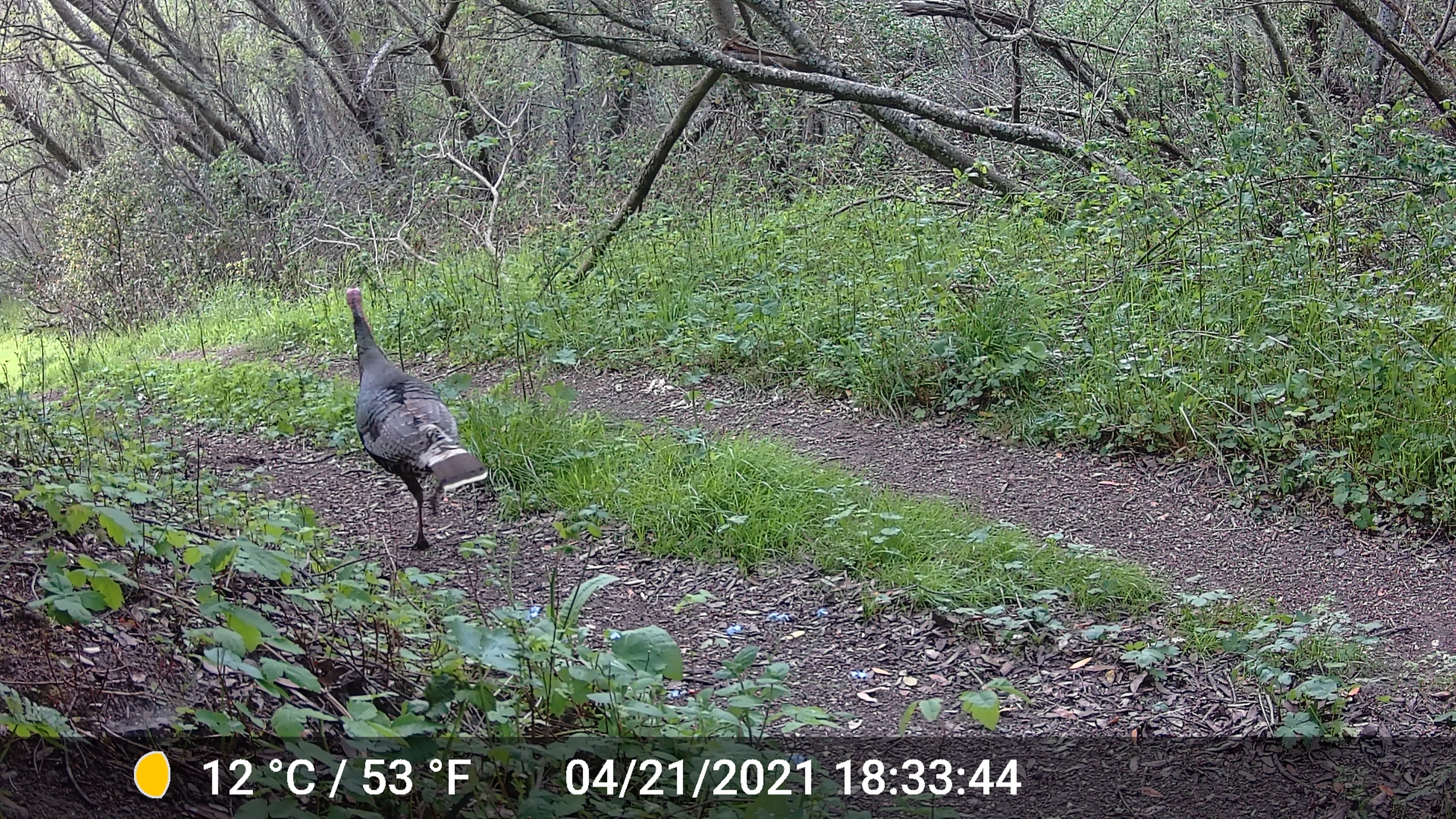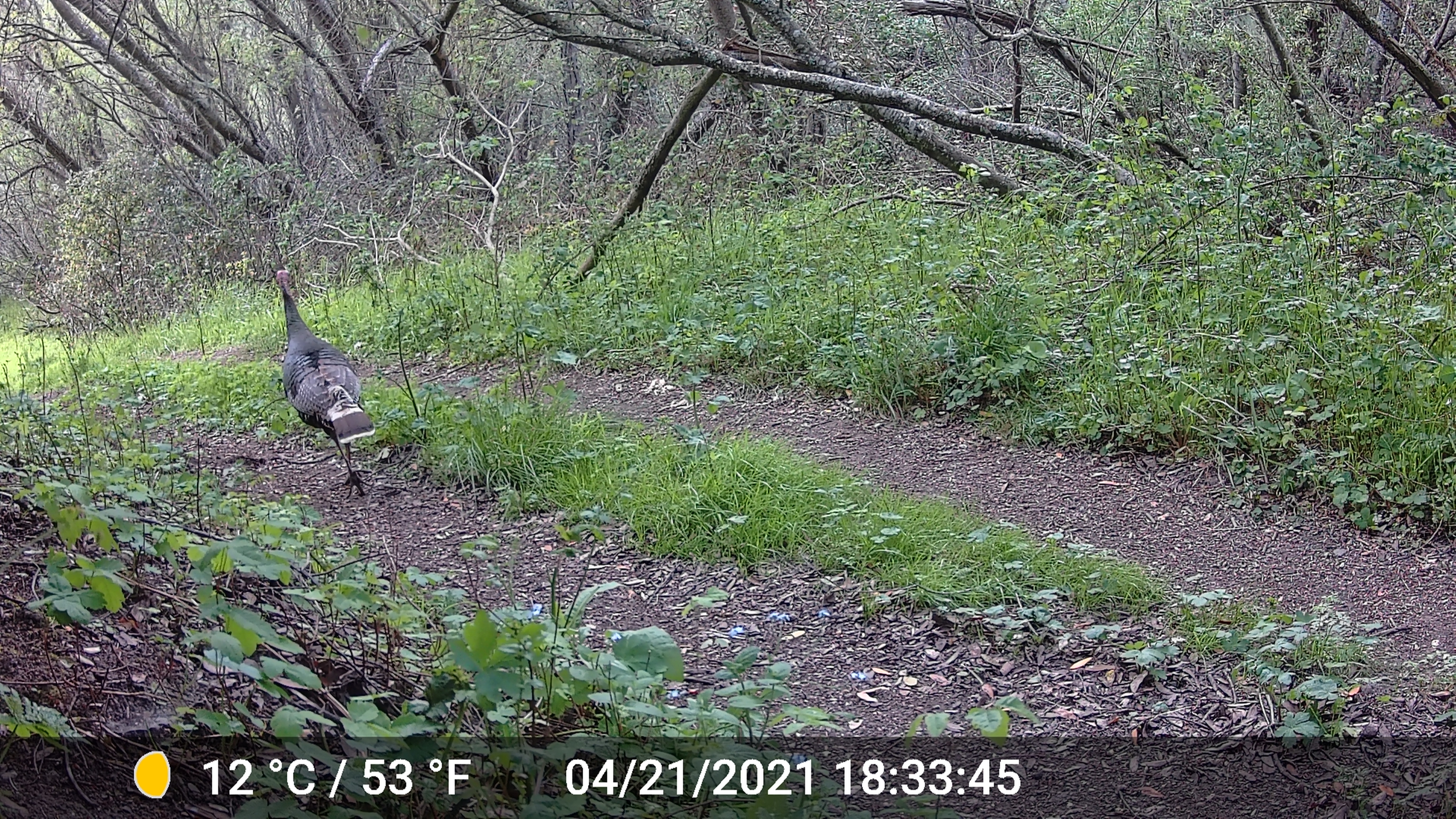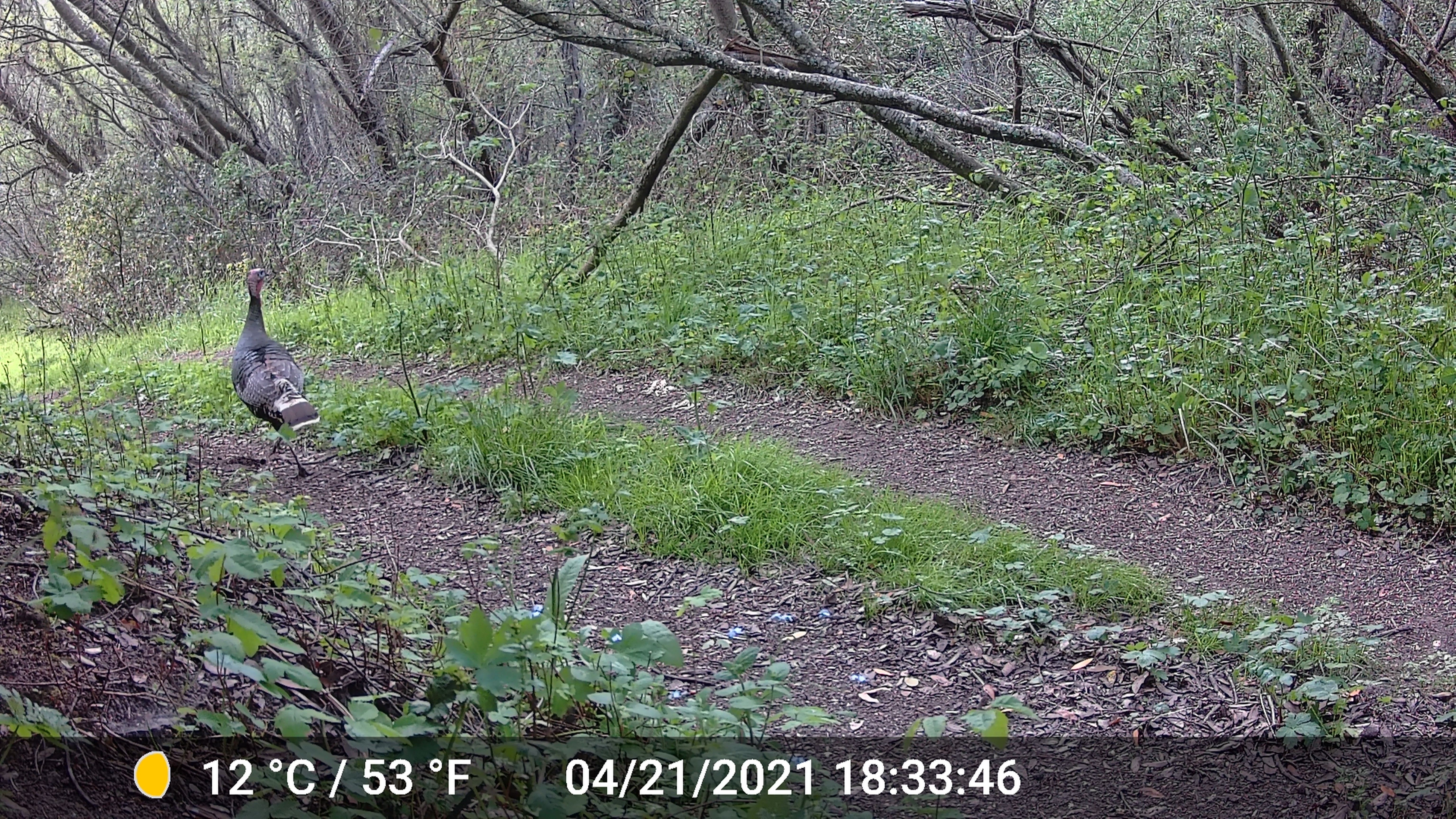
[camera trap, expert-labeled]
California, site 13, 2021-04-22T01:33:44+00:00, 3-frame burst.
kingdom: Animalia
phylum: Chordata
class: Aves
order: Galliformes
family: Phasianidae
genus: Meleagris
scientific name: Meleagris gallopavo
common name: turkey